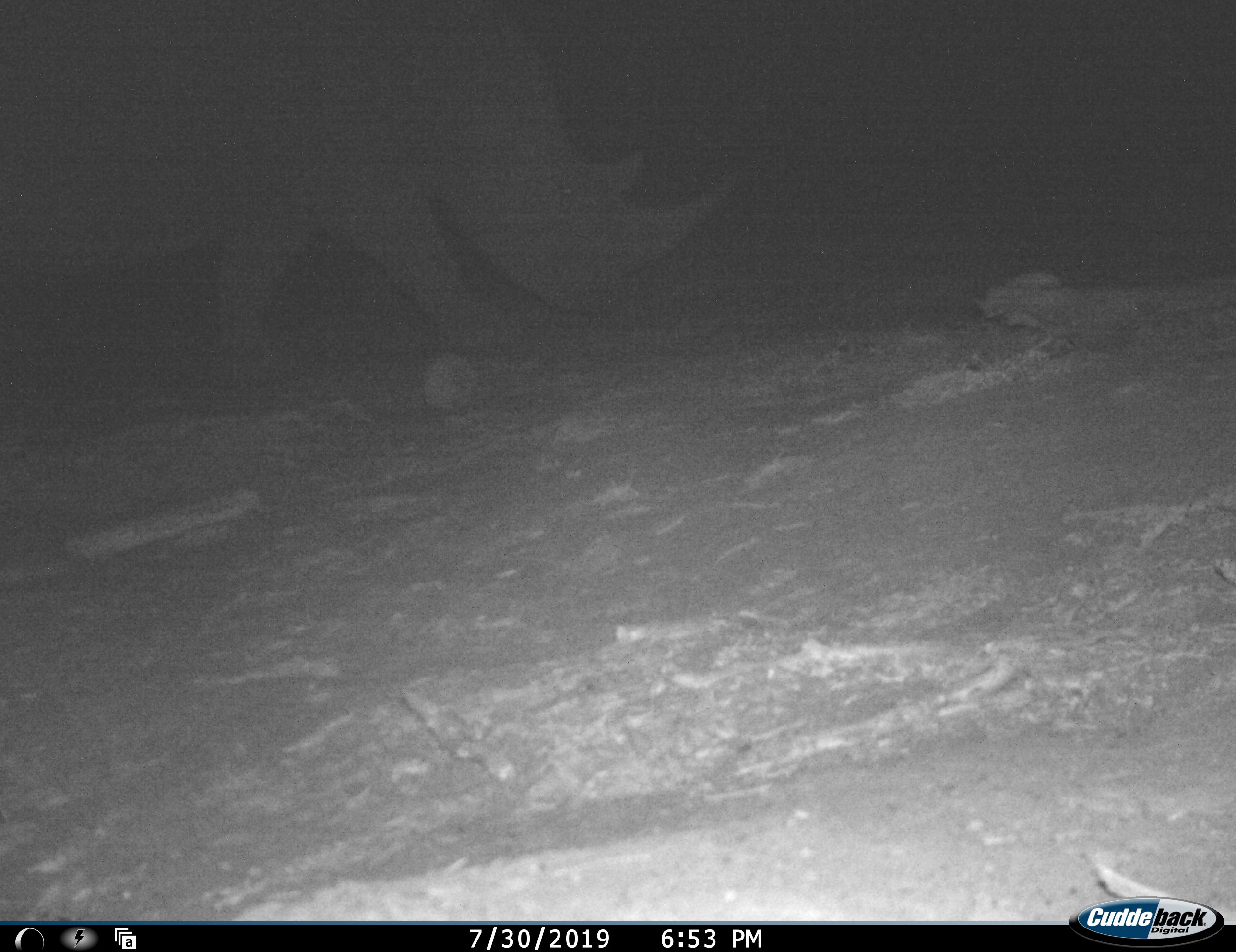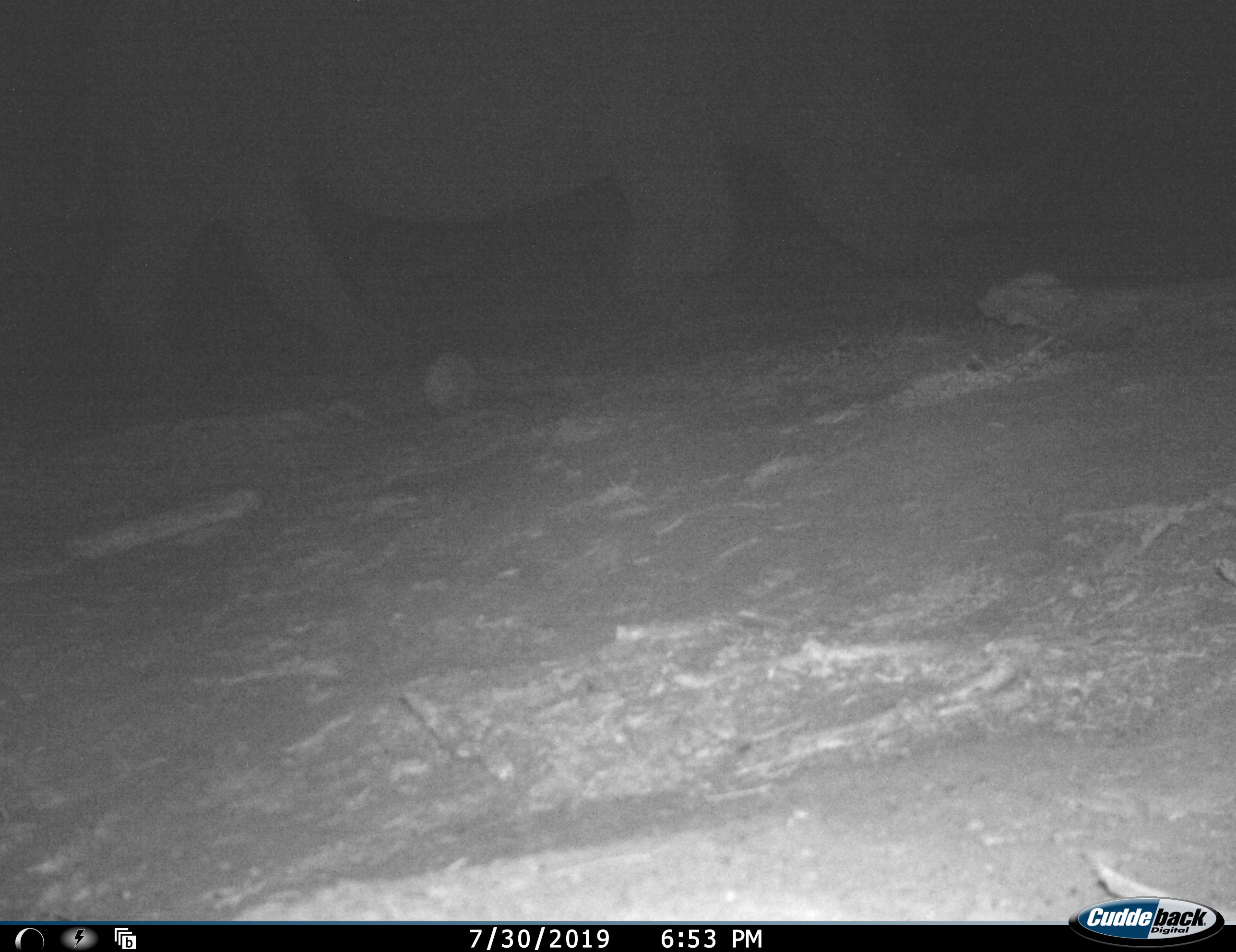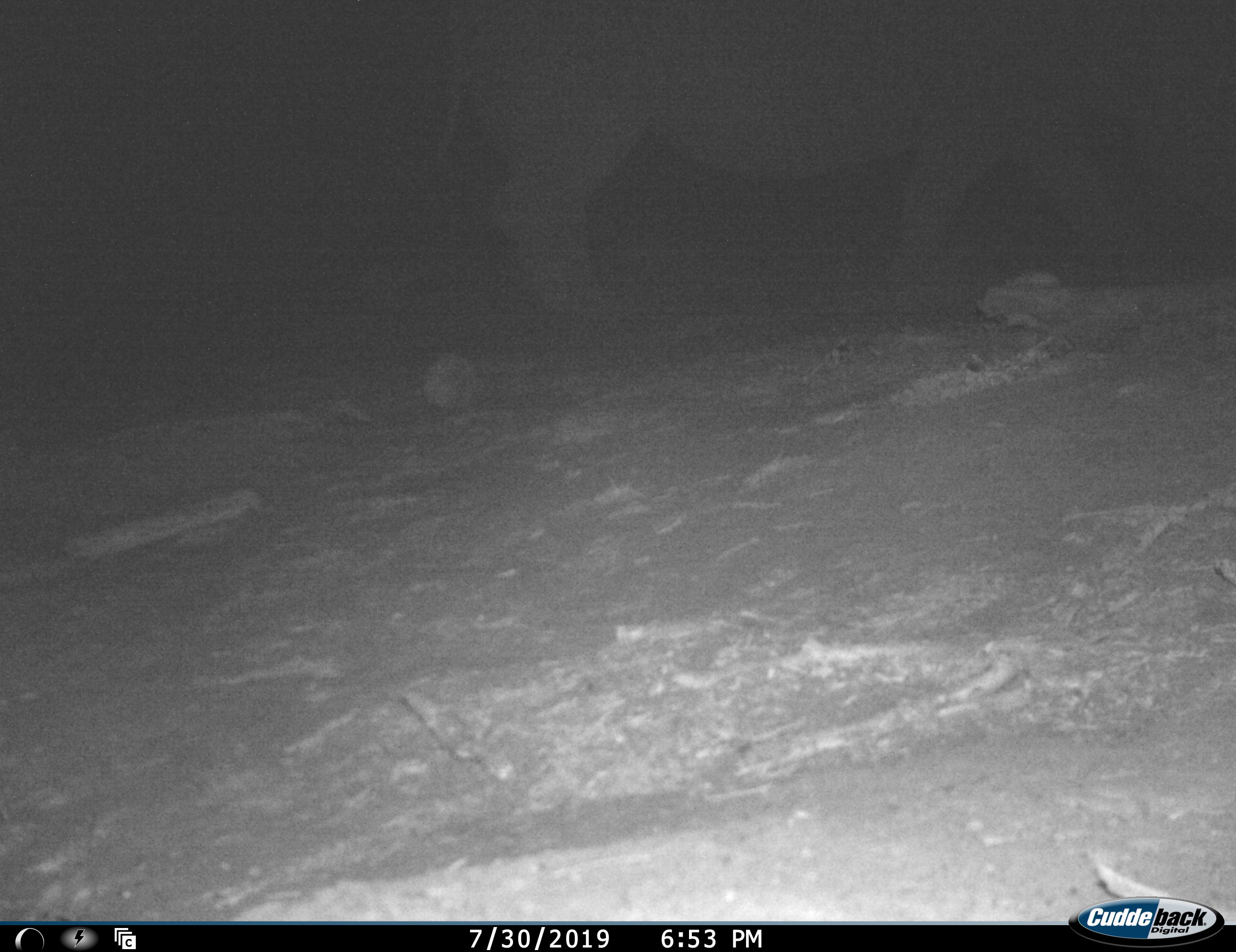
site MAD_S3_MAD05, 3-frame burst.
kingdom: Animalia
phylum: Chordata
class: Mammalia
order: Perissodactyla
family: Rhinocerotidae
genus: Ceratotherium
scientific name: Ceratotherium simum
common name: white rhinoceros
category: rhinoceroswhite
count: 1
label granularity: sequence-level